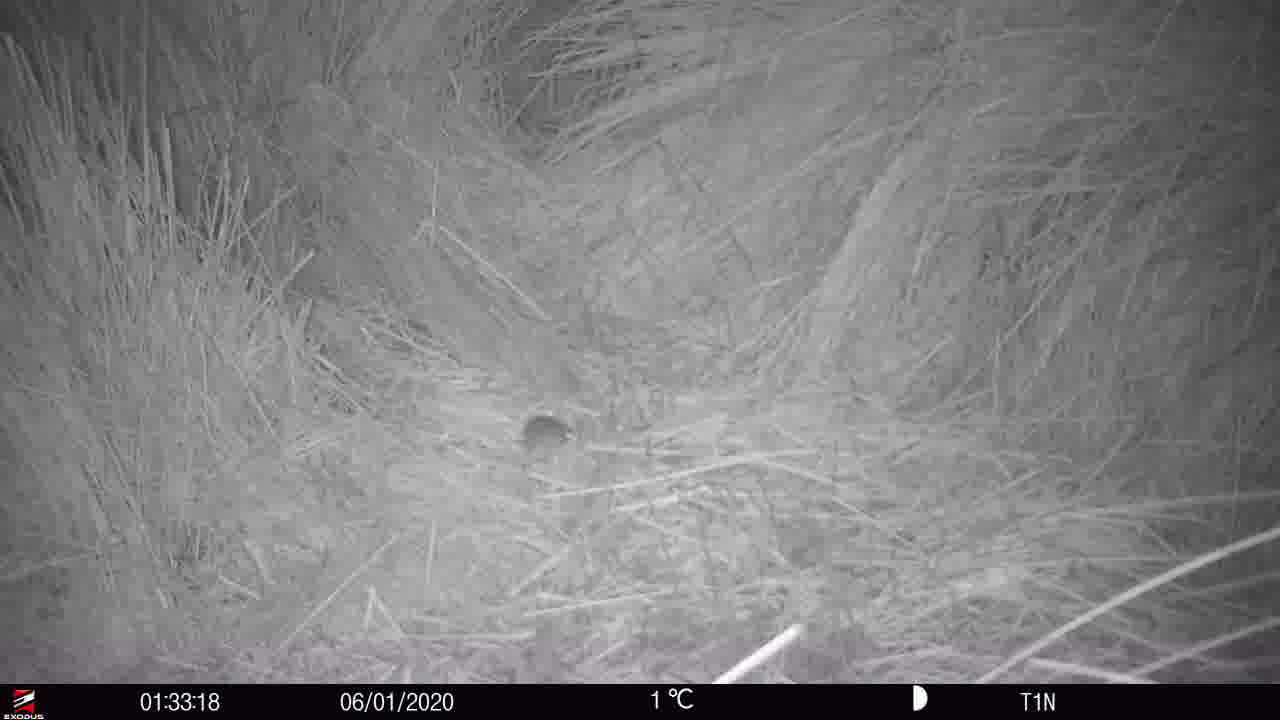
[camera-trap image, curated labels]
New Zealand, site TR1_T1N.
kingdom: Animalia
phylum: Chordata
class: Mammalia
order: Rodentia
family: Muridae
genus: Mus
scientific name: Mus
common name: mouse